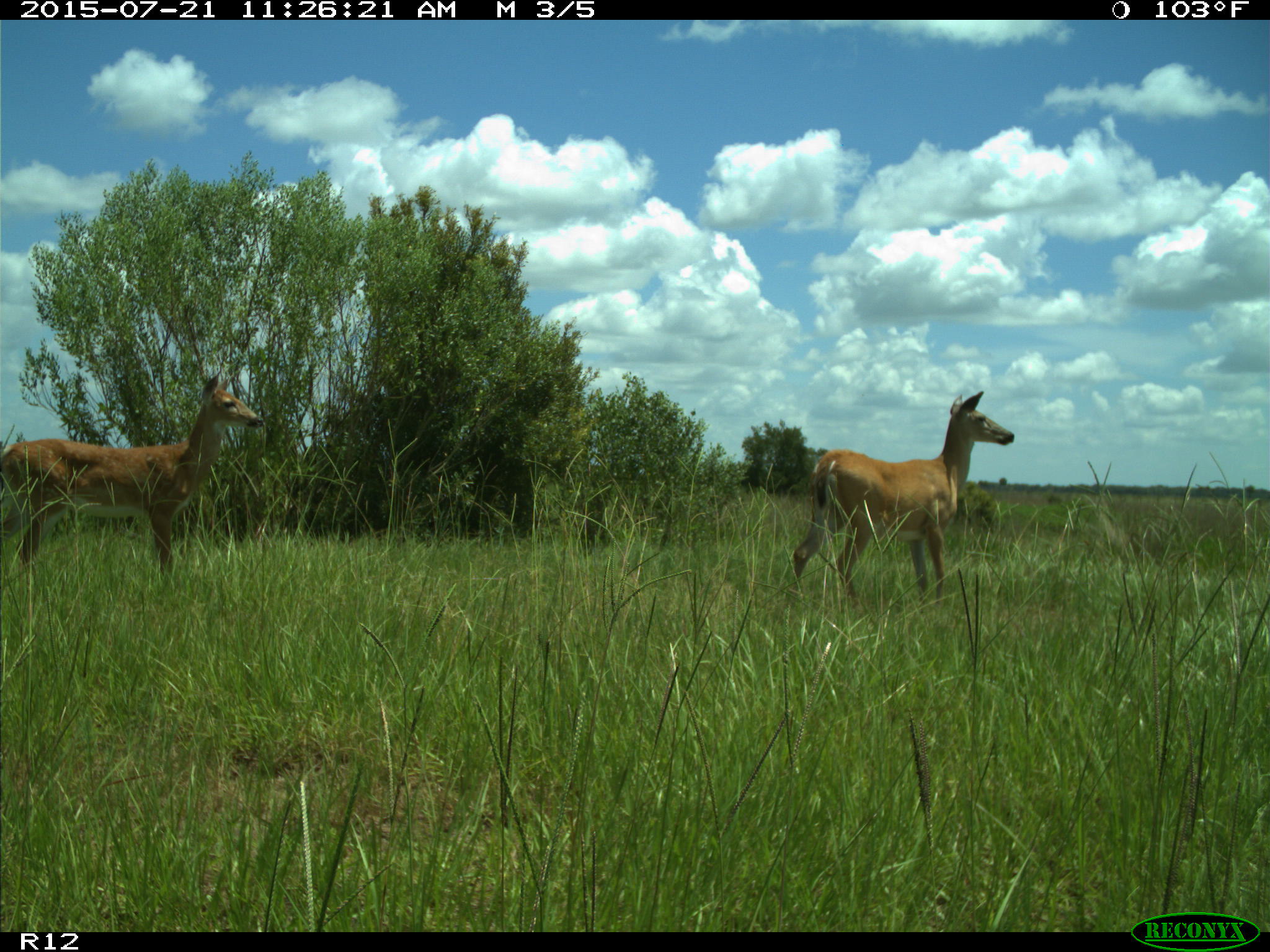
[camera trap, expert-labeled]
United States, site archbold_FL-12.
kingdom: Animalia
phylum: Chordata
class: Mammalia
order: Artiodactyla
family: Cervidae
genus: Odocoileus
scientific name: Odocoileus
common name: deer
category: unidentified deer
Unidentified deer (deer) (Odocoileus).